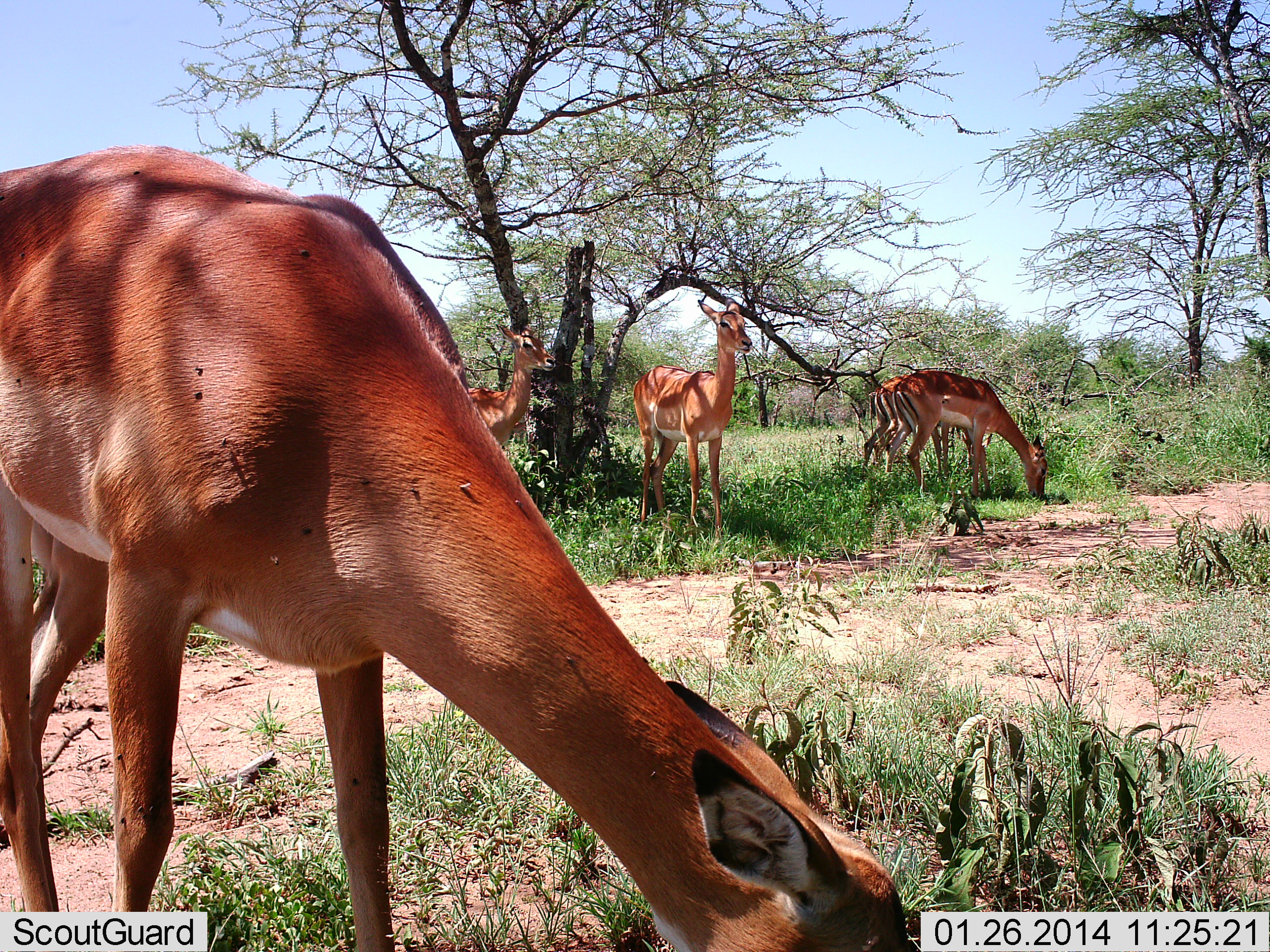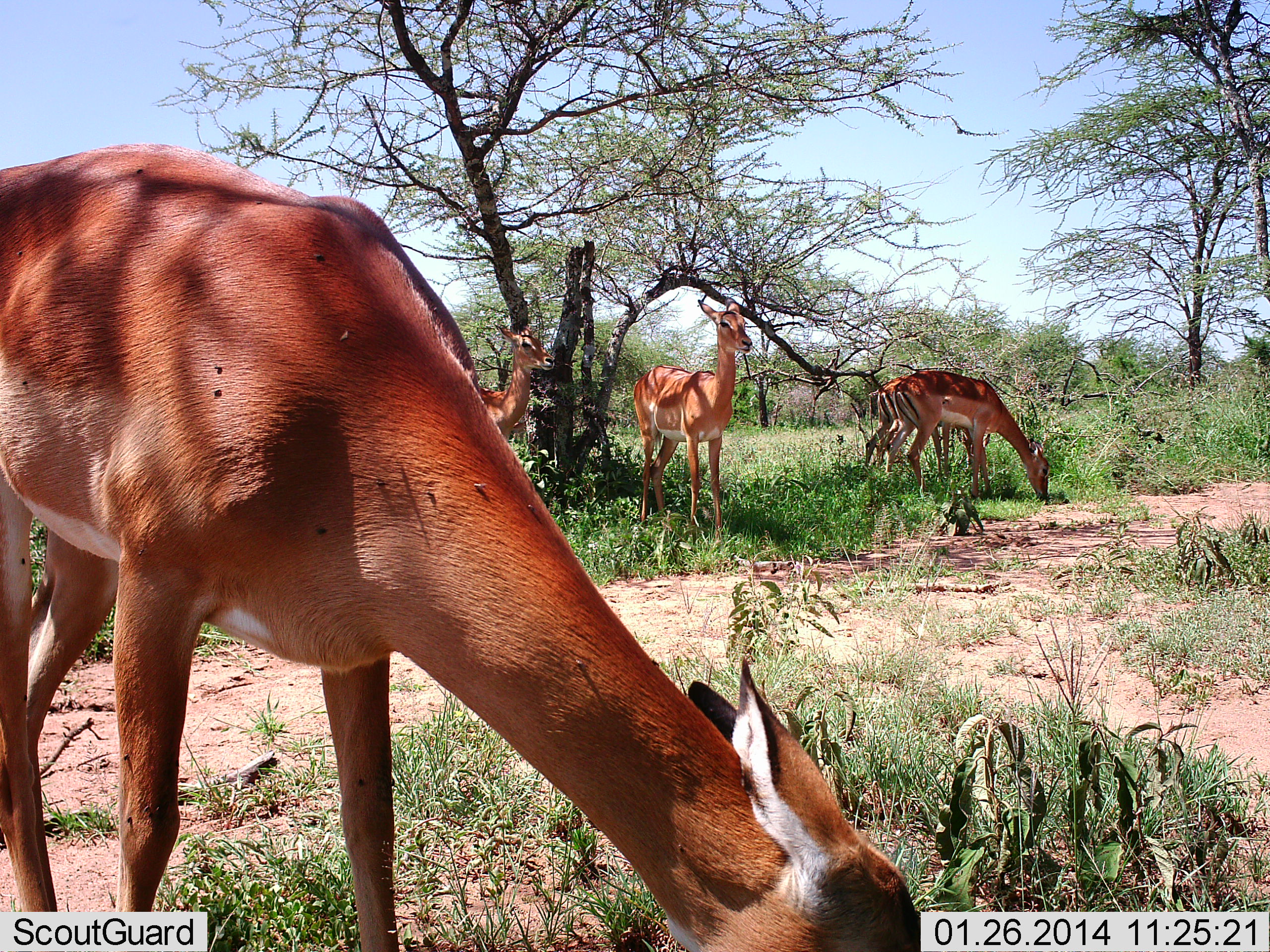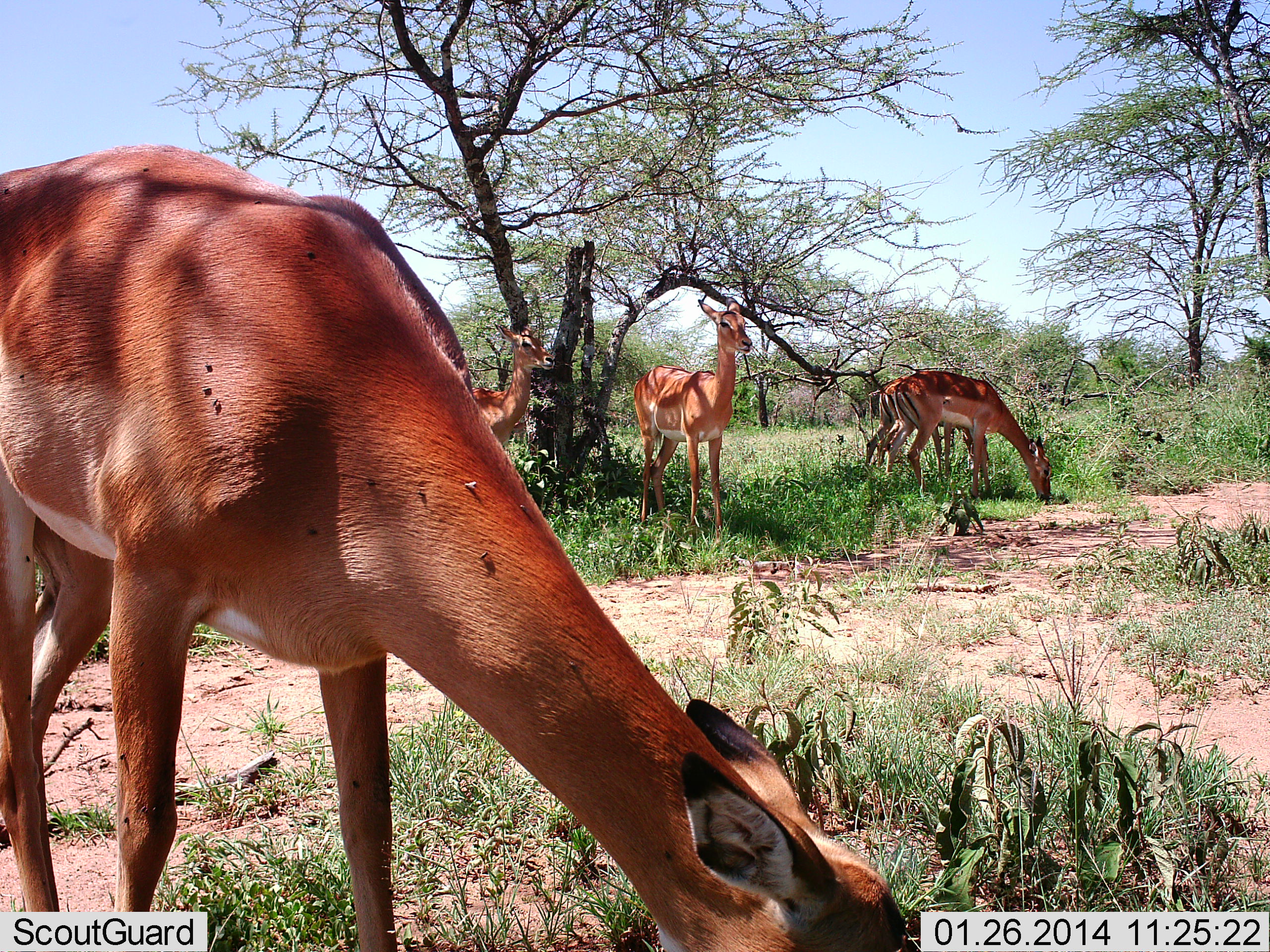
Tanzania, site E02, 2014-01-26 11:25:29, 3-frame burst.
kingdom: Animalia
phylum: Chordata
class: Mammalia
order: Artiodactyla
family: Bovidae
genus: Aepyceros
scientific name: Aepyceros melampus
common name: impala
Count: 5.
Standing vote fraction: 84%.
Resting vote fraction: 5%.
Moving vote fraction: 3%.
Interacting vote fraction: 0%.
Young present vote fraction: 0%.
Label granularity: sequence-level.